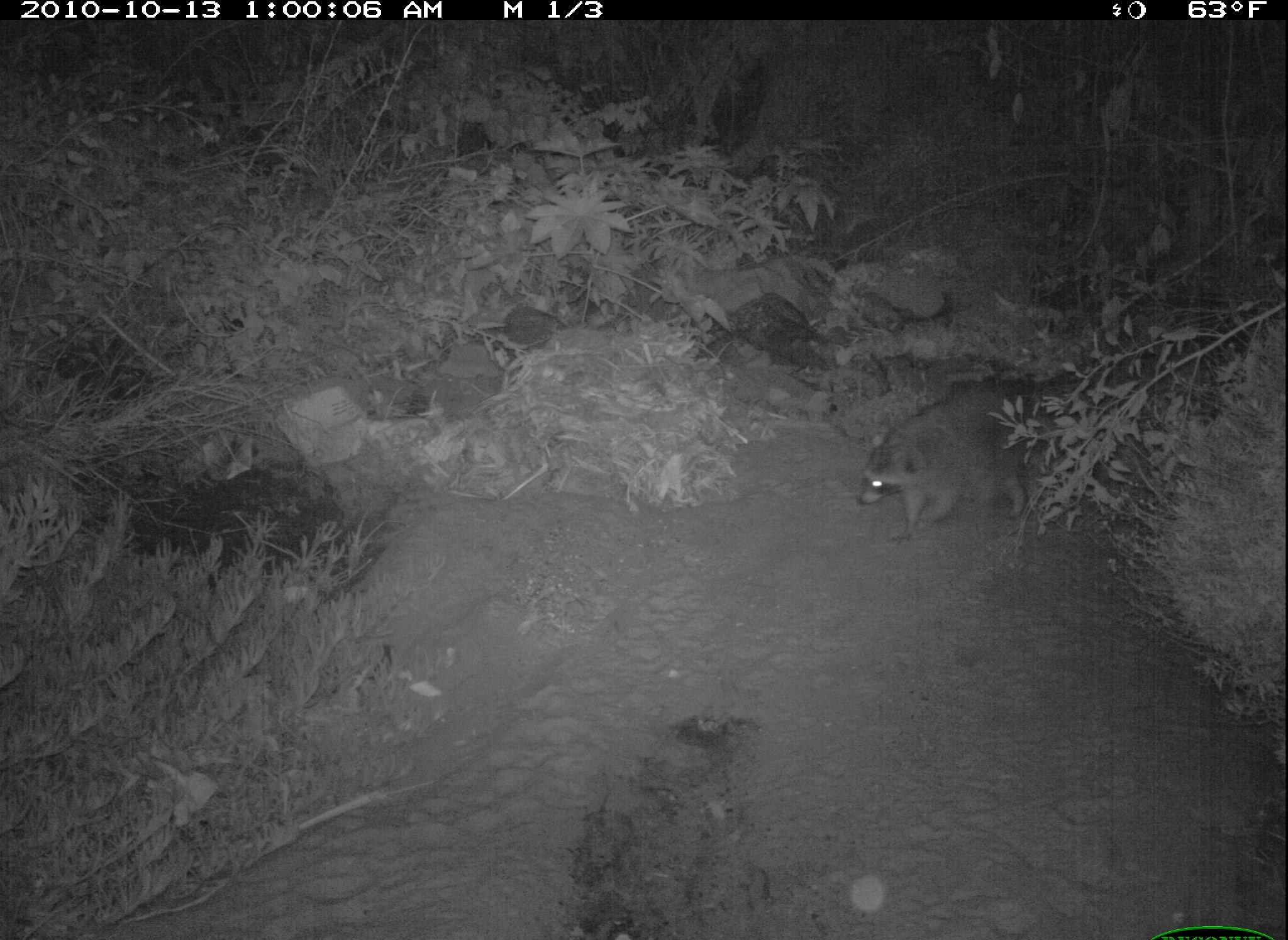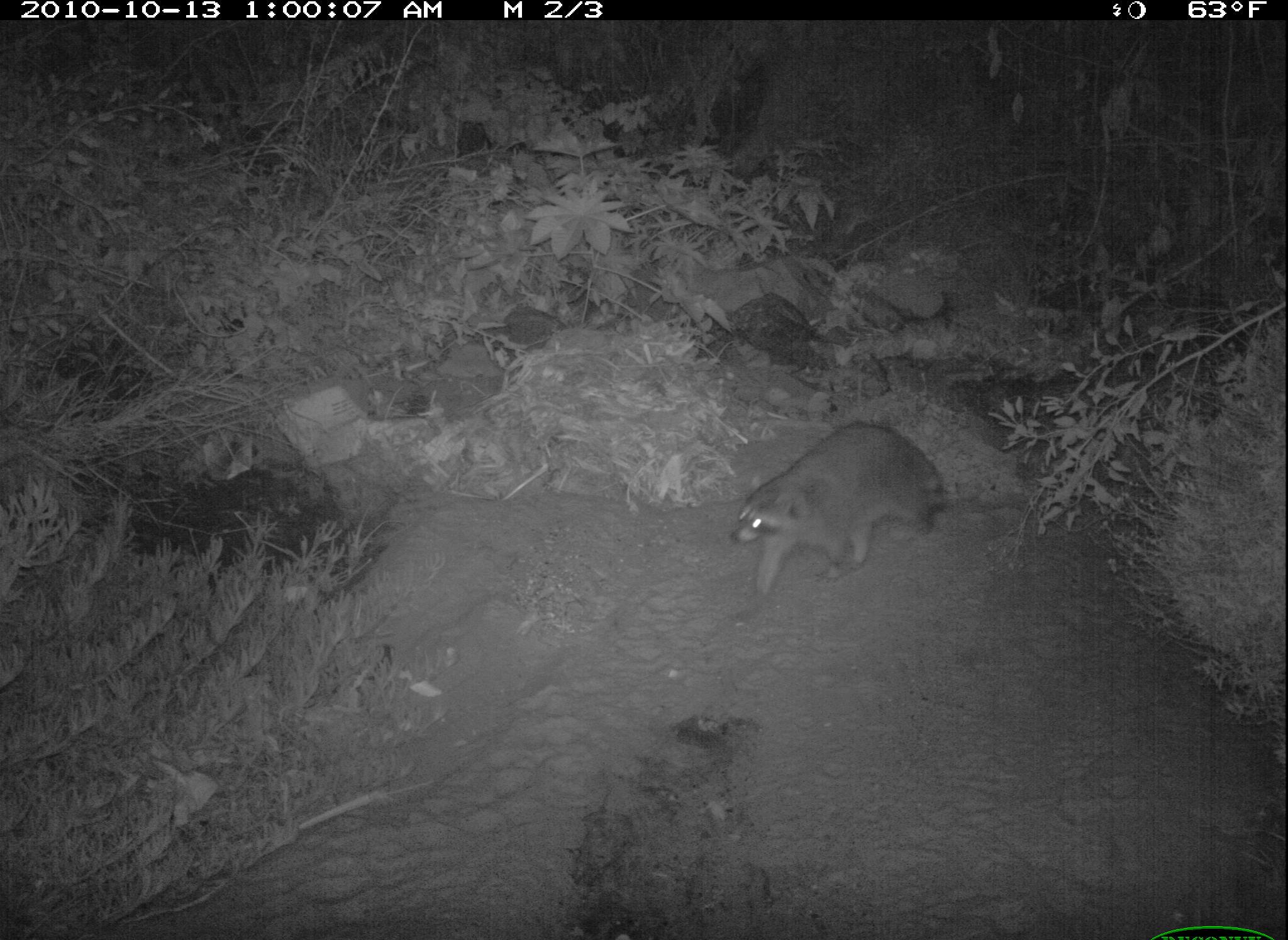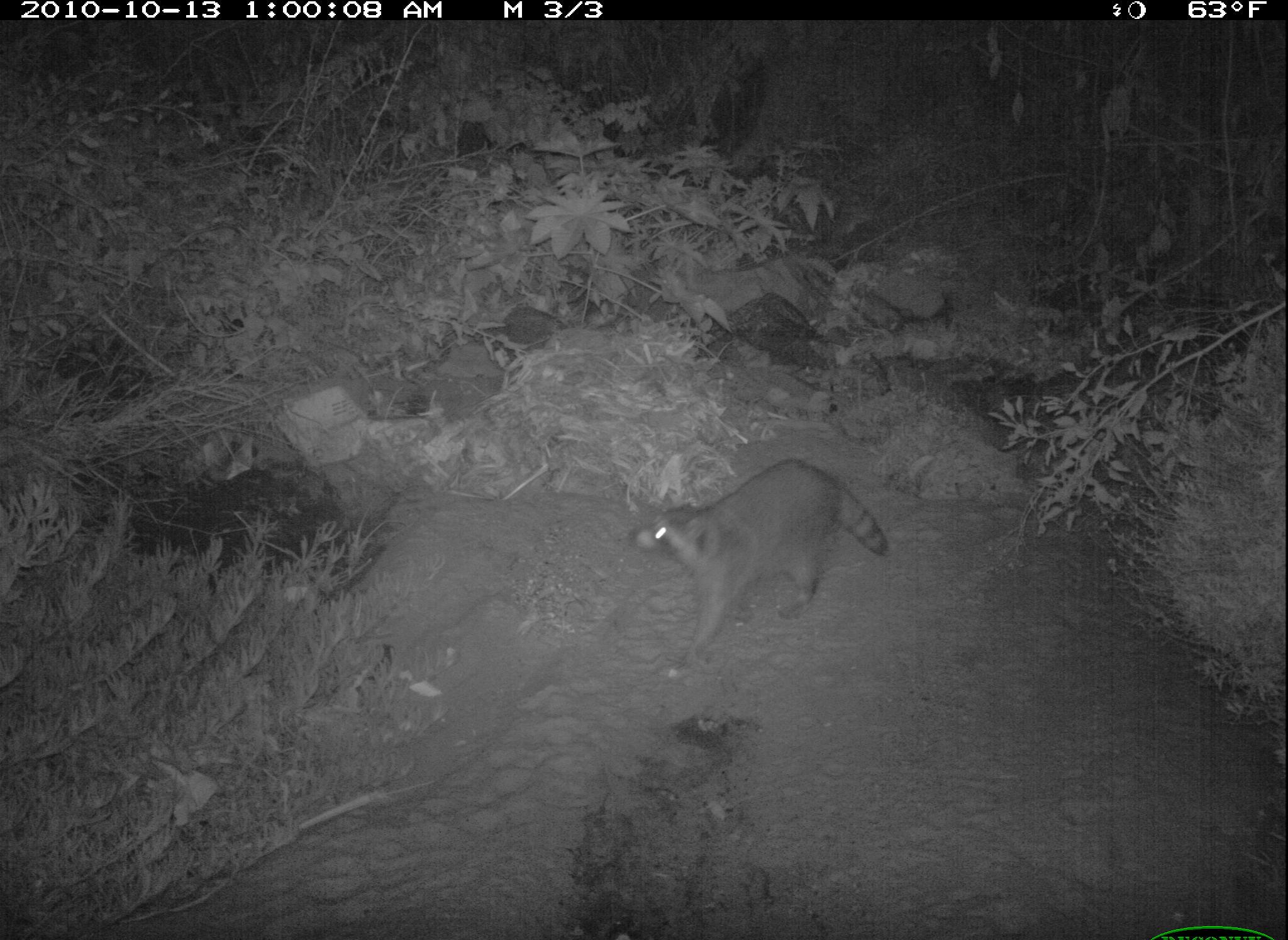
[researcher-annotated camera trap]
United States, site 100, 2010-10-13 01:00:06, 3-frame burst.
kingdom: Animalia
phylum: Chordata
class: Mammalia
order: Carnivora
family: Procyonidae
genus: Procyon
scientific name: Procyon lotor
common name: raccoon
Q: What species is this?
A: Raccoon (Procyon lotor).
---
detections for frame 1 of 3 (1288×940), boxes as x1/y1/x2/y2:
raccoon: 818/359/1088/591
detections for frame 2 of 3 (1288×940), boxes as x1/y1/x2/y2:
raccoon: 723/412/961/596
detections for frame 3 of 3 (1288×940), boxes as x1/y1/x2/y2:
raccoon: 604/453/906/675